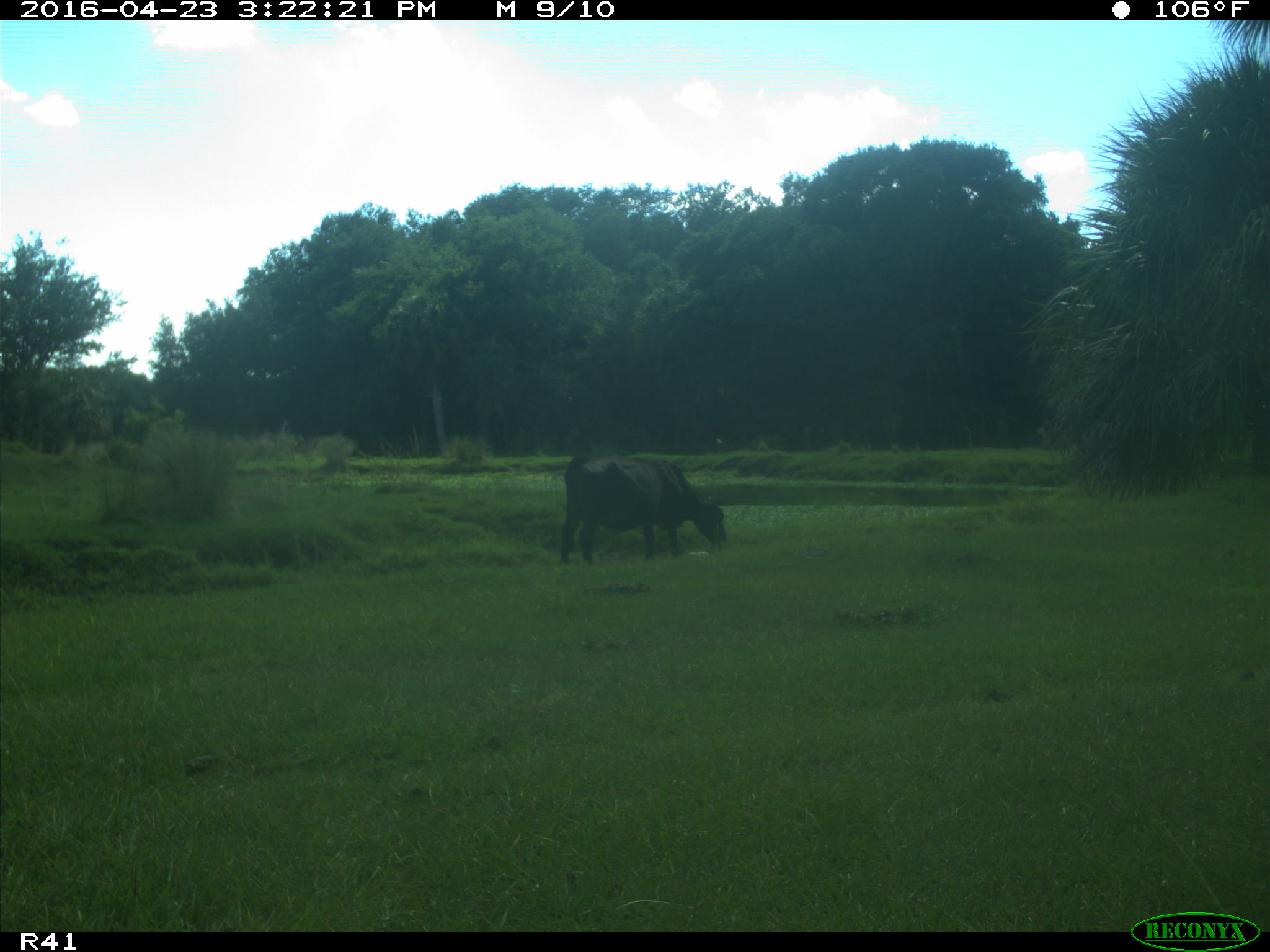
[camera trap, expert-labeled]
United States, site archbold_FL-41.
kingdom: Animalia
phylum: Chordata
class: Mammalia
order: Artiodactyla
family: Bovidae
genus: Bos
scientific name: Bos taurus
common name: domestic cow